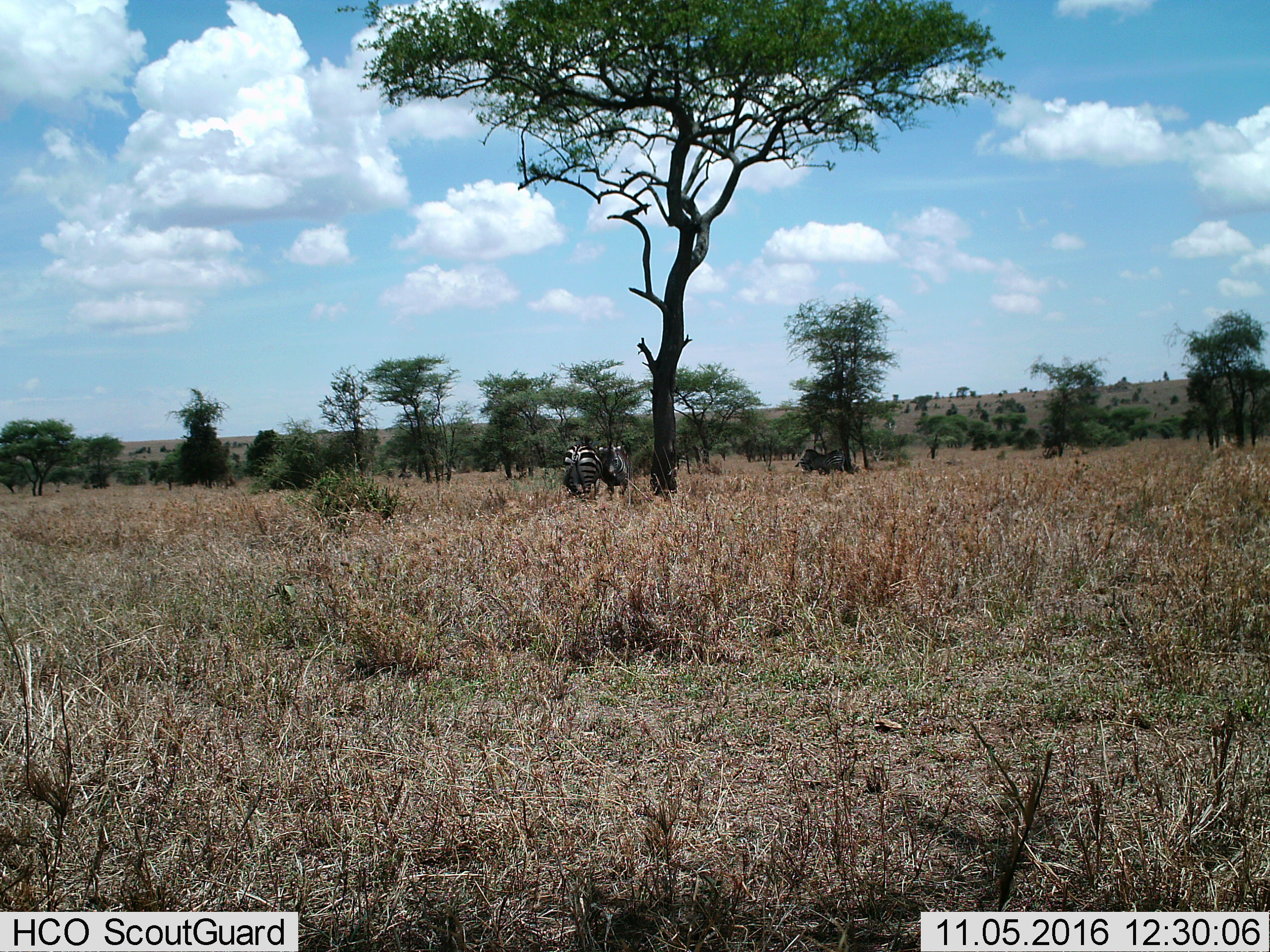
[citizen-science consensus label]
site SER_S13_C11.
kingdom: Animalia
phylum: Chordata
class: Mammalia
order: Perissodactyla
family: Equidae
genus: Equus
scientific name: Equus quagga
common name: plains zebra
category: zebraplains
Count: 3.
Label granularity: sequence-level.